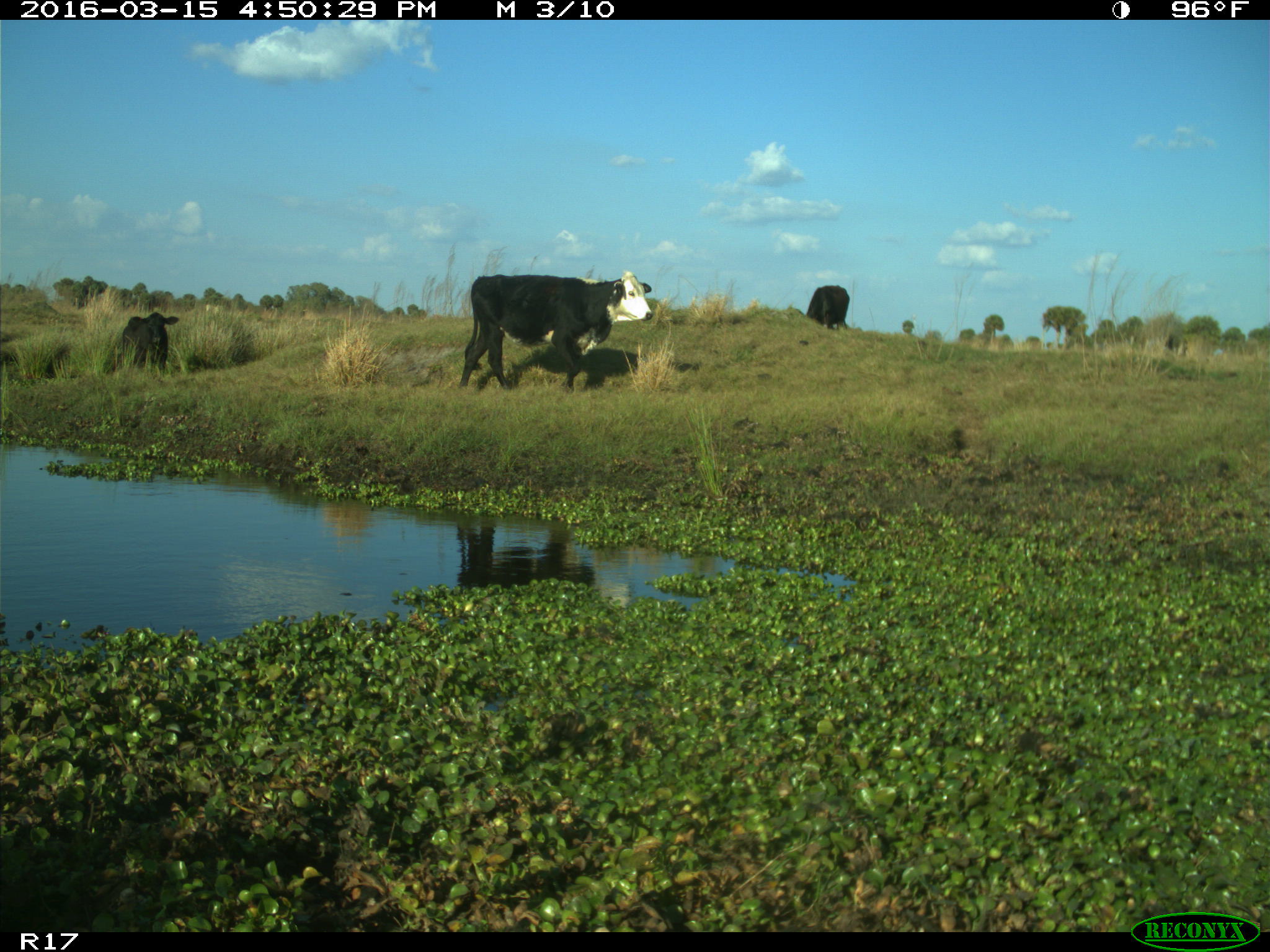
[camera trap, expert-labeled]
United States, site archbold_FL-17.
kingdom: Animalia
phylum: Chordata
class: Mammalia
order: Artiodactyla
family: Bovidae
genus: Bos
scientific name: Bos taurus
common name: domestic cow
Bos taurus (domestic cow).